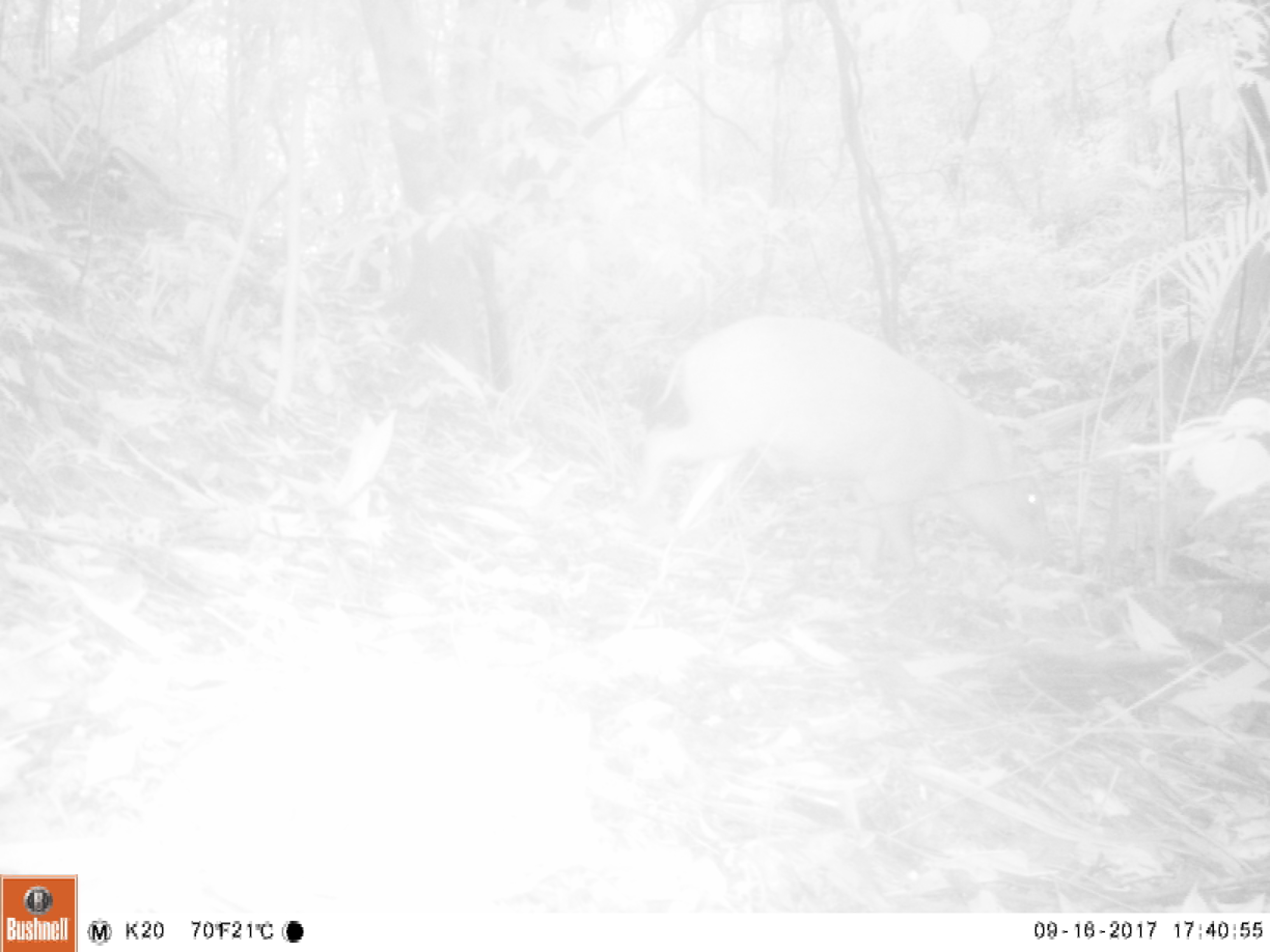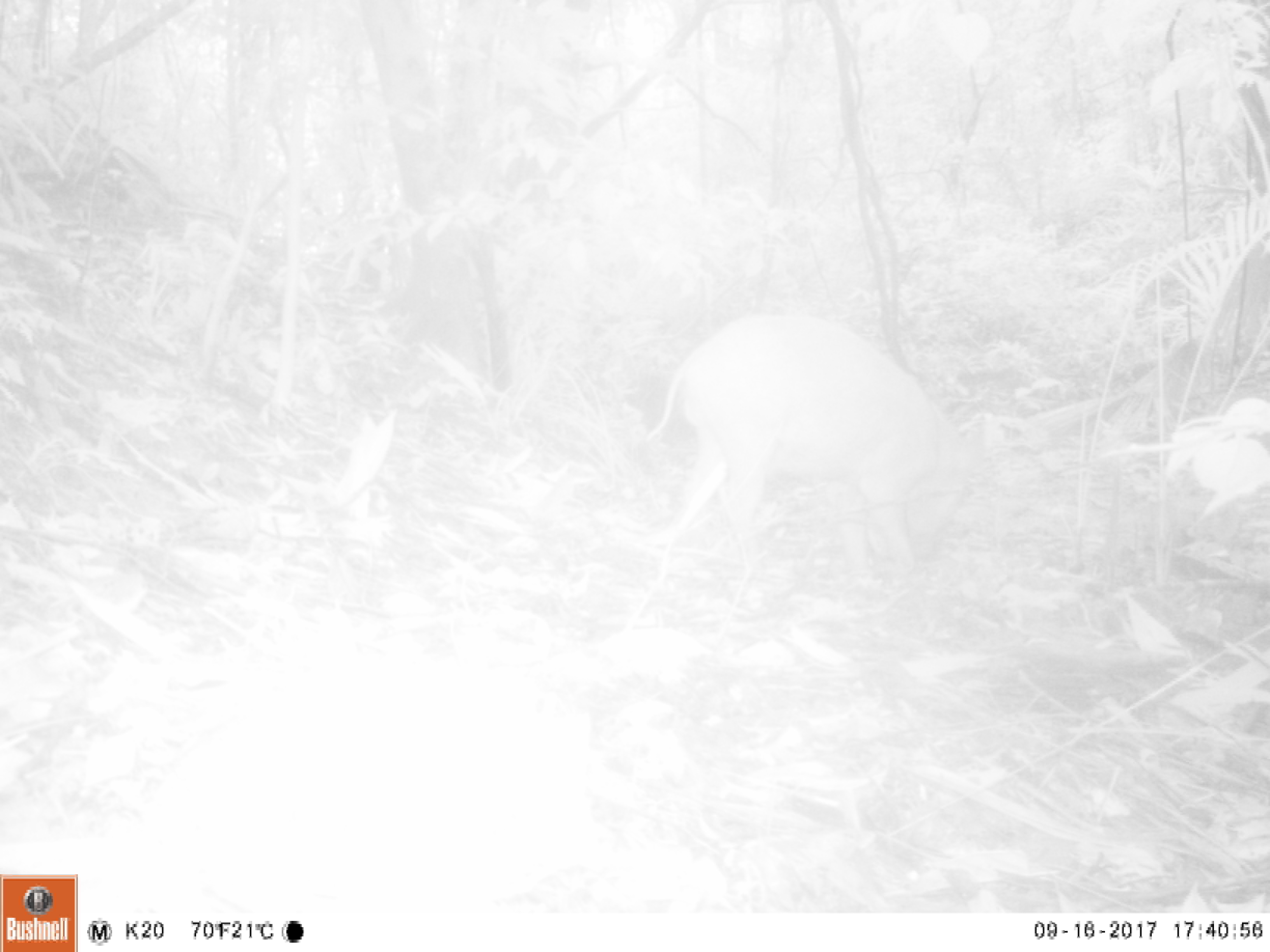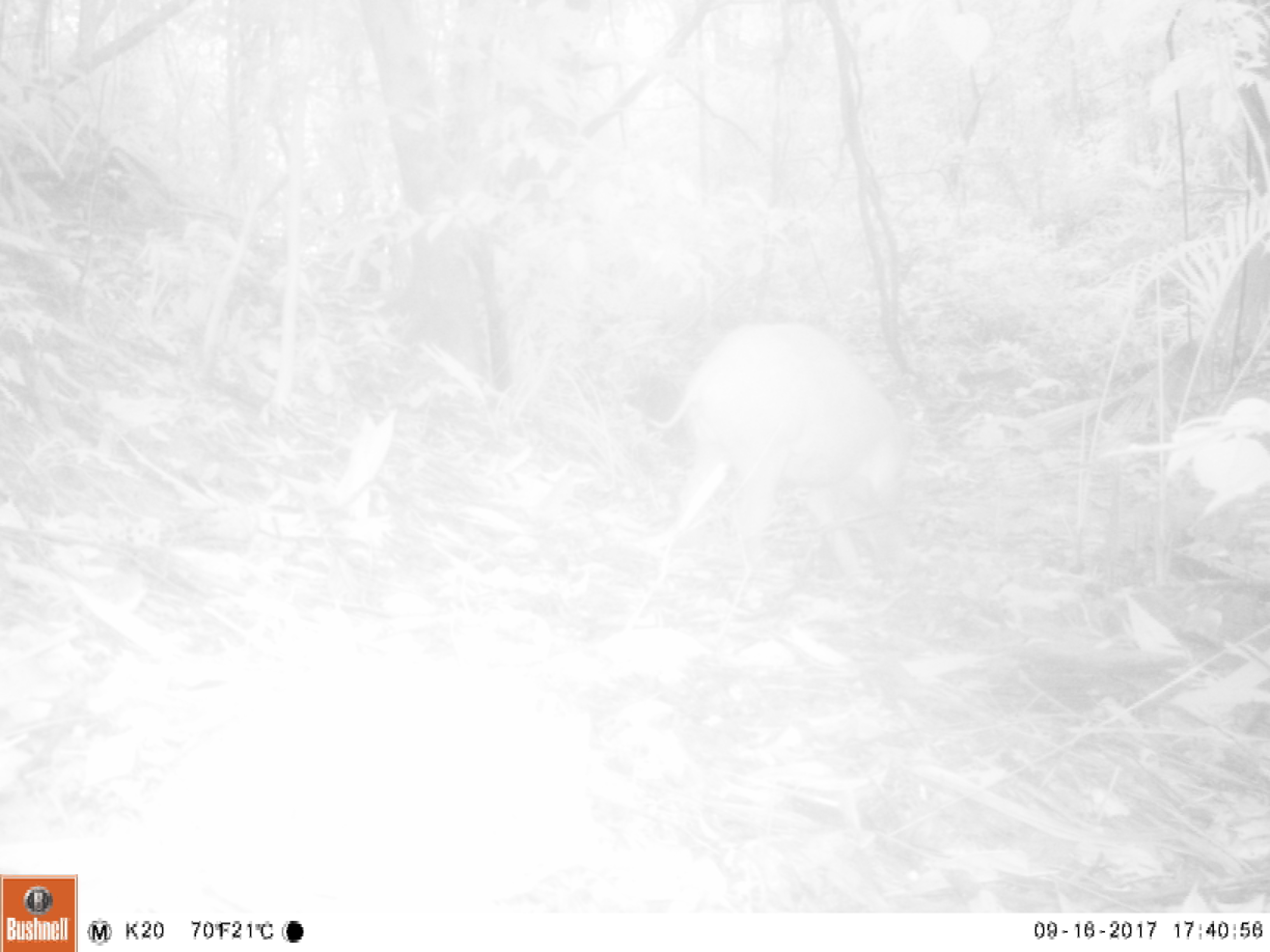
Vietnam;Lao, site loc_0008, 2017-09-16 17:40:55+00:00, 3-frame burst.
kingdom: Animalia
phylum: Chordata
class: Mammalia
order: Artiodactyla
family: Suidae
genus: Sus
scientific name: Sus scrofa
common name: eurasian wild pig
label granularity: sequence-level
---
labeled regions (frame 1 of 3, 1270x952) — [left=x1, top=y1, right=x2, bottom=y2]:
eurasian wild pig: [left=631, top=311, right=1053, bottom=575]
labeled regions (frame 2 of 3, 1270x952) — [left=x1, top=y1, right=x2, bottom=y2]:
eurasian wild pig: [left=640, top=311, right=971, bottom=581]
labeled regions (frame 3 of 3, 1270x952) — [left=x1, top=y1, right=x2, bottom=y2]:
eurasian wild pig: [left=643, top=319, right=905, bottom=577]